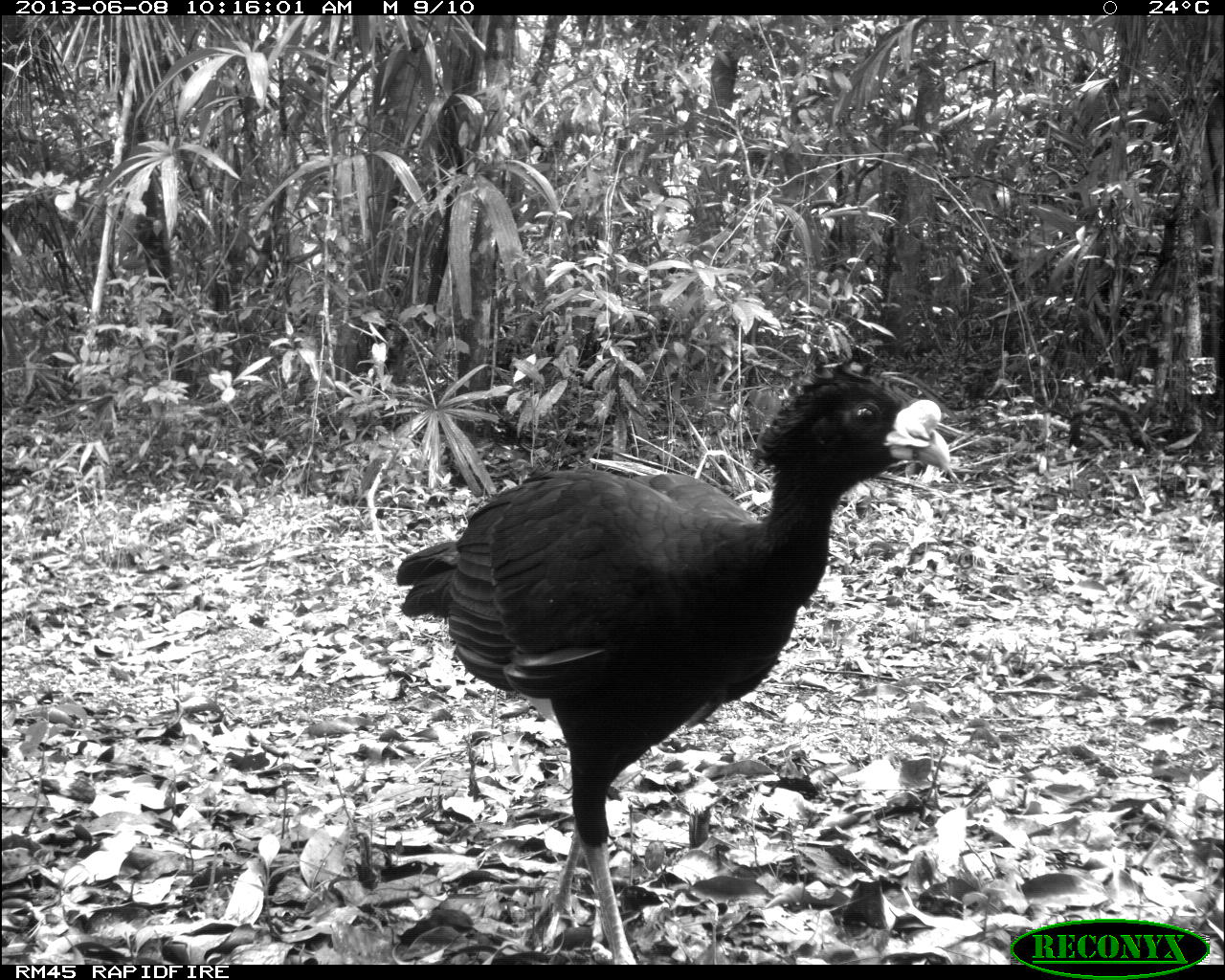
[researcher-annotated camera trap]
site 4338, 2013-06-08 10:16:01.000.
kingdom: Animalia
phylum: Chordata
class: Aves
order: Galliformes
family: Cracidae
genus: Crax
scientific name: Crax rubra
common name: great curassow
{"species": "Crax rubra (great curassow)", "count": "1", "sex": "male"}